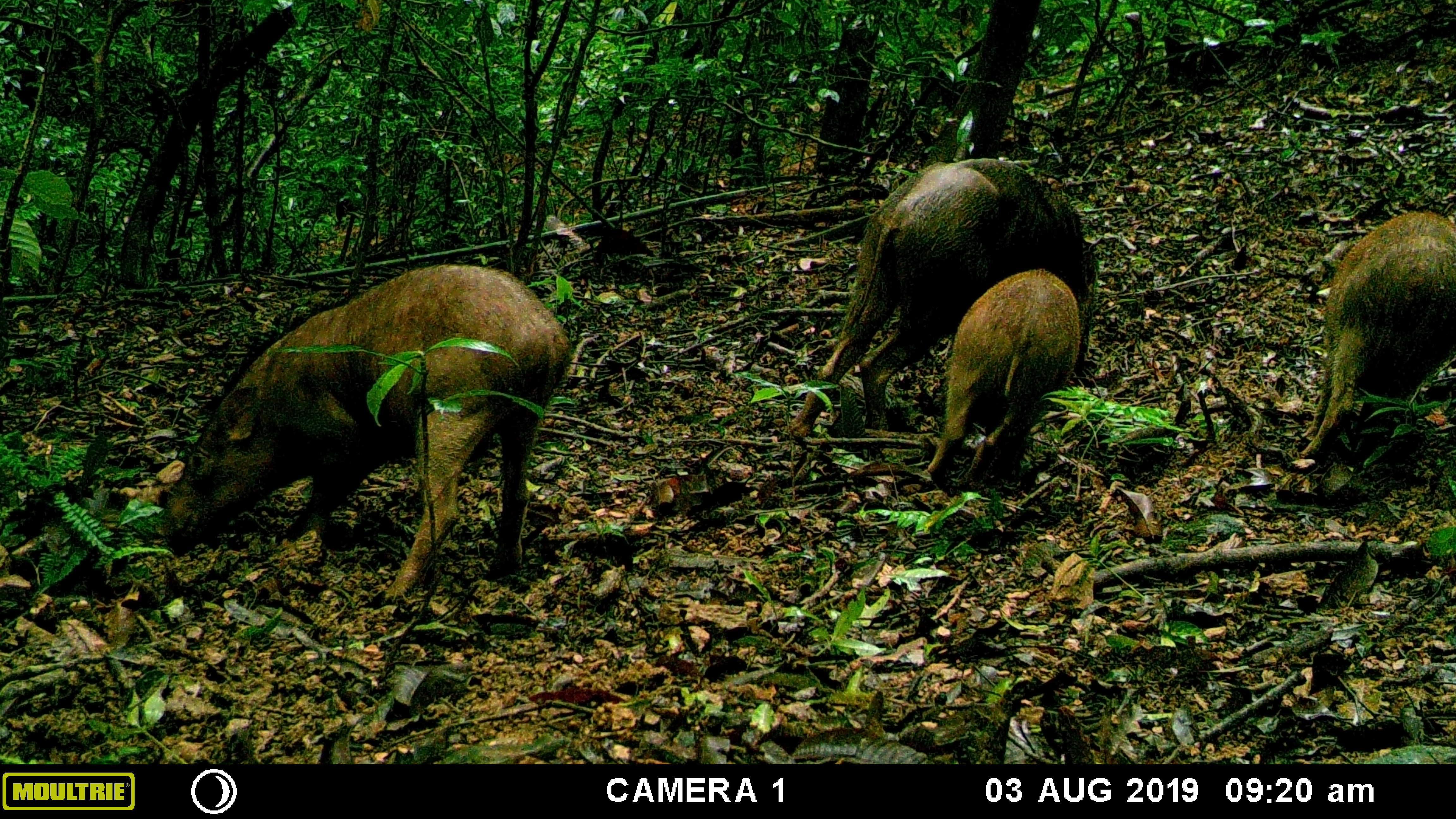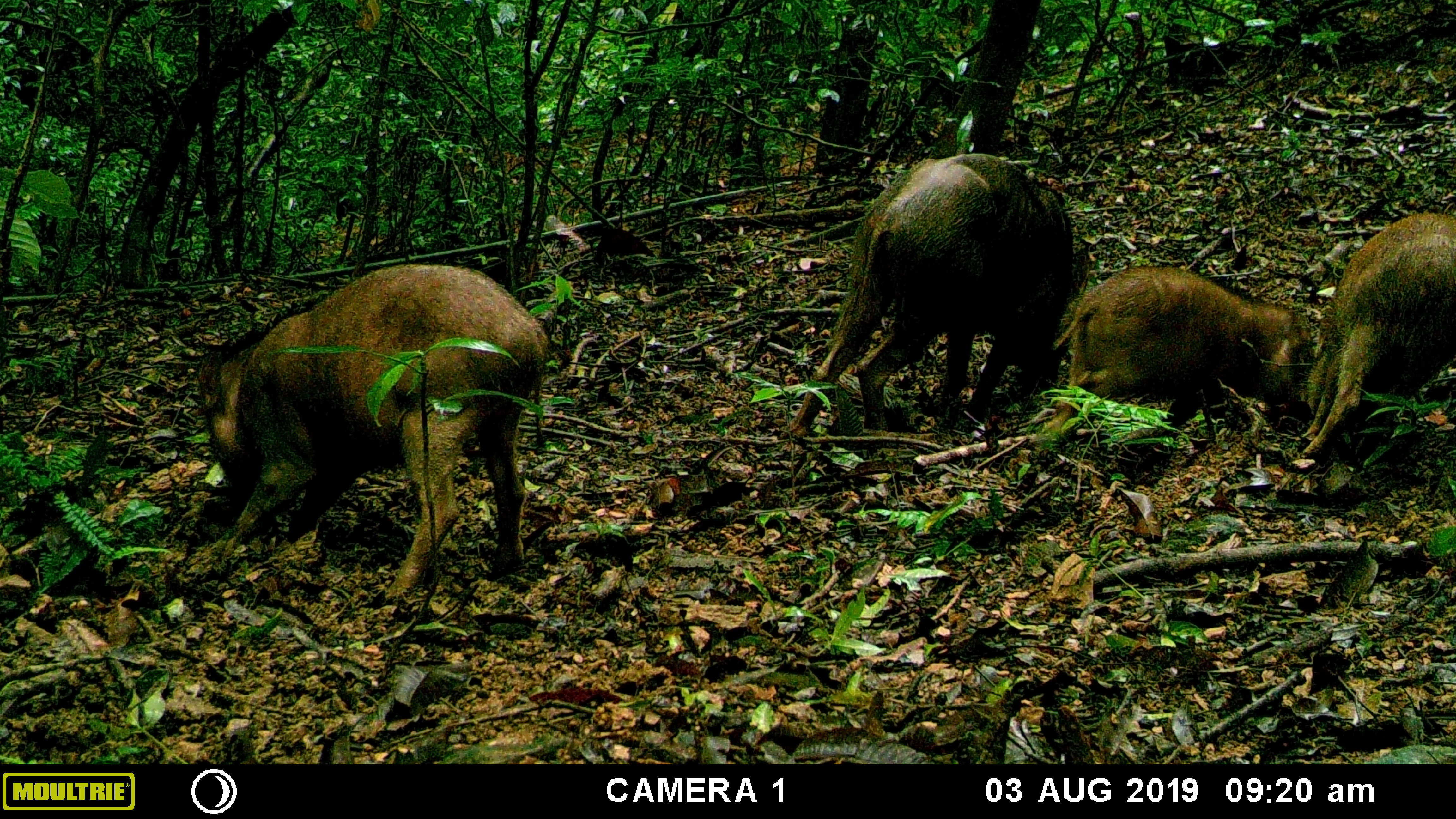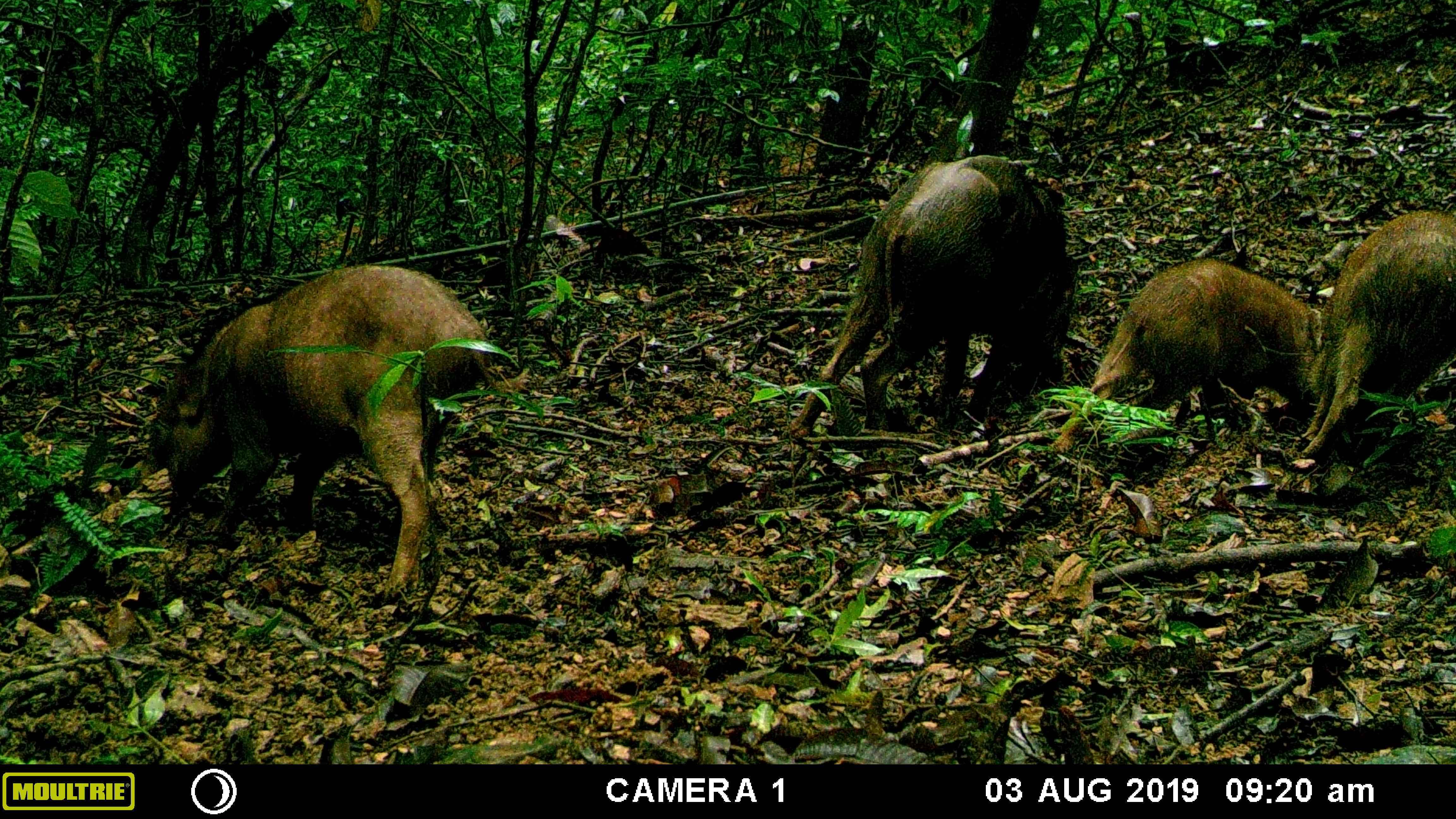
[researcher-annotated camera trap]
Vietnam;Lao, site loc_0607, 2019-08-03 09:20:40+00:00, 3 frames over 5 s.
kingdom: Animalia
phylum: Chordata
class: Mammalia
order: Artiodactyla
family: Suidae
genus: Sus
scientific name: Sus scrofa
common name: eurasian wild pig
Eurasian wild pig (Sus scrofa). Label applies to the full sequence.